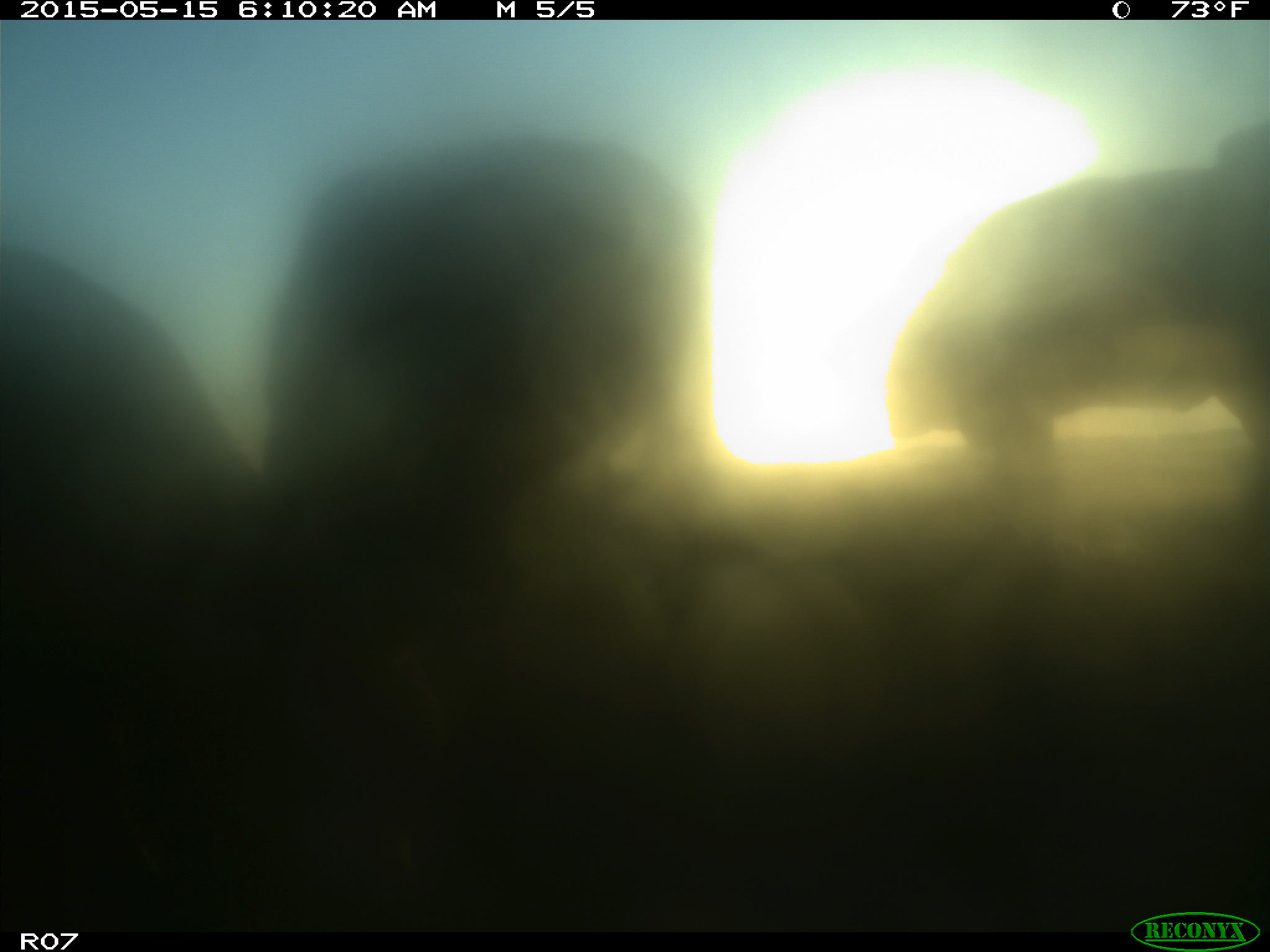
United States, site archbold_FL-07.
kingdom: Animalia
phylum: Chordata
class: Mammalia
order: Artiodactyla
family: Bovidae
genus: Bos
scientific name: Bos taurus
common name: domestic cow